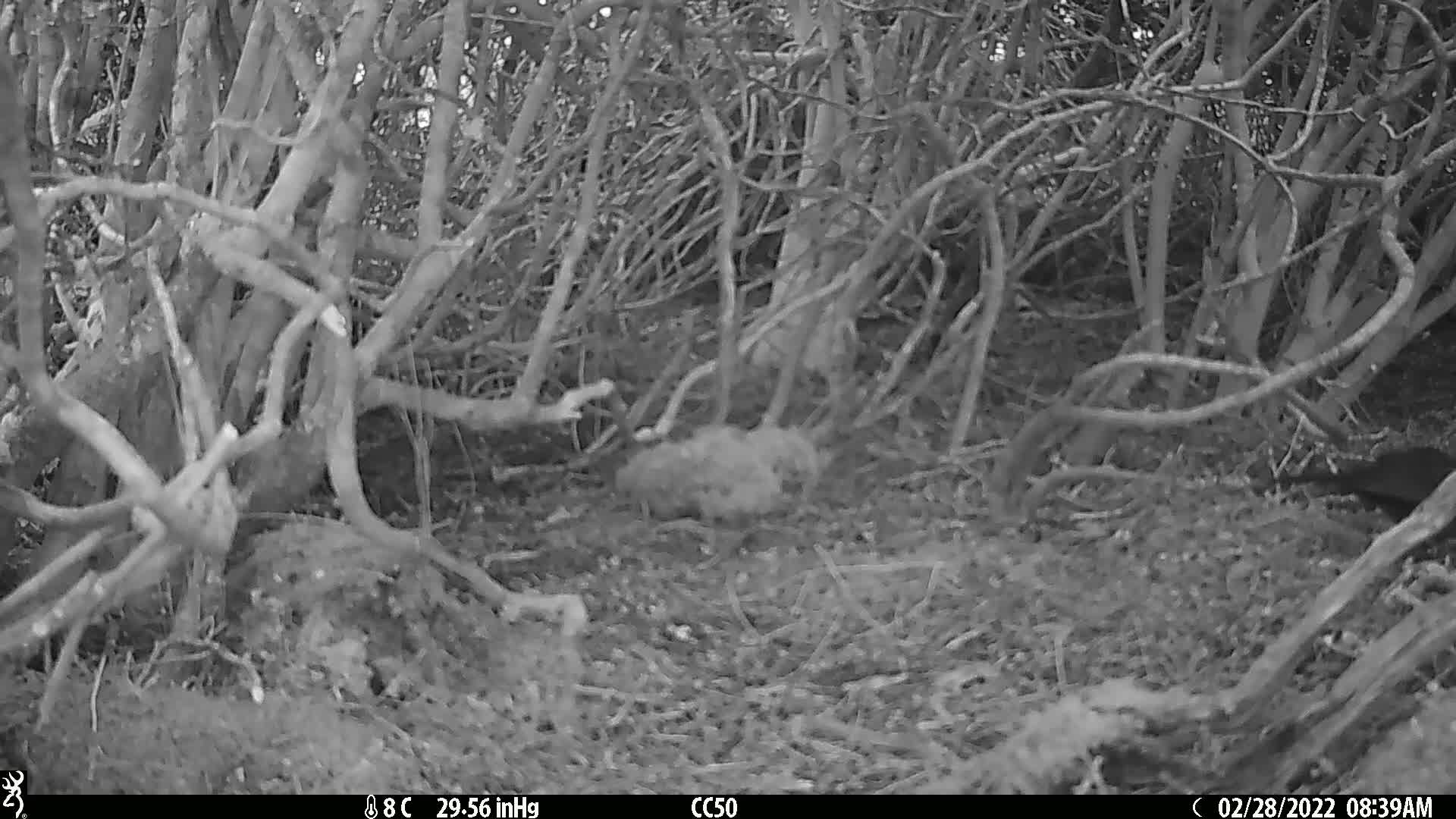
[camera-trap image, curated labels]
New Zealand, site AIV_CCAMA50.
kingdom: Animalia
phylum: Chordata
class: Aves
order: Passeriformes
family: Turdidae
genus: Turdus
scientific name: Turdus merula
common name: eurasian blackbird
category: blackbird